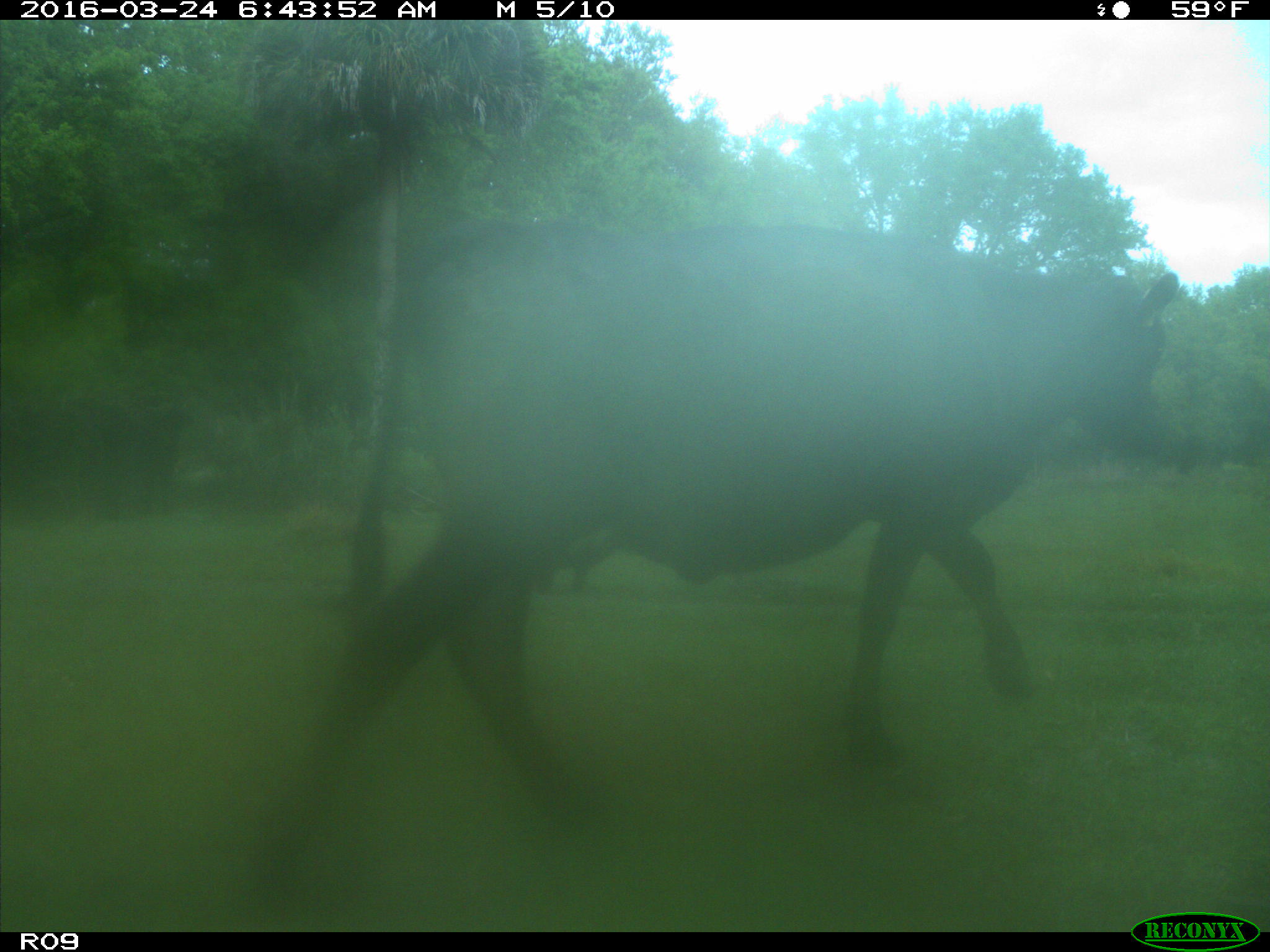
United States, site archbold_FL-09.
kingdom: Animalia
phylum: Chordata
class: Mammalia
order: Artiodactyla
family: Bovidae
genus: Bos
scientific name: Bos taurus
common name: domestic cow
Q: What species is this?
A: Bos taurus (domestic cow).